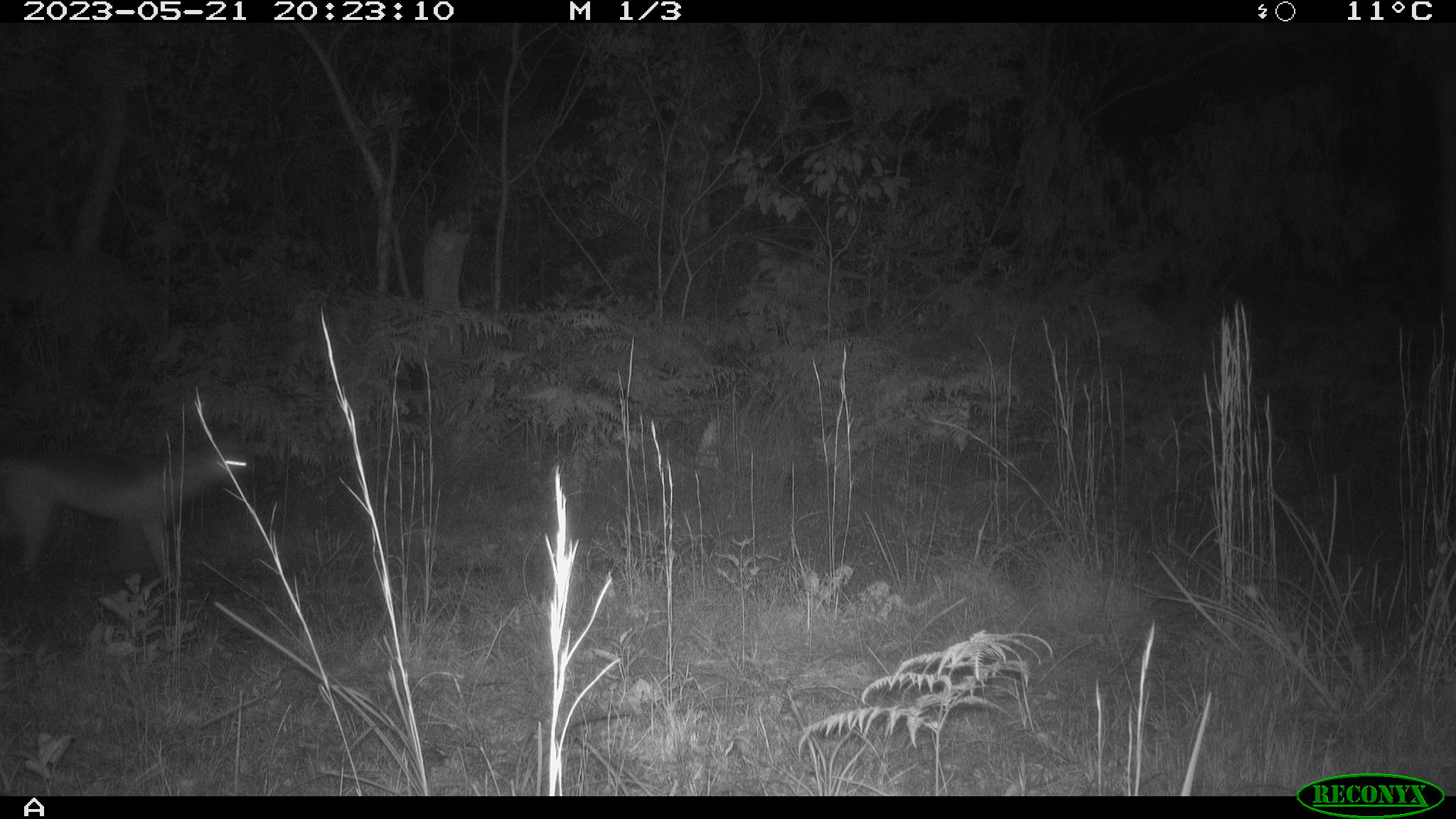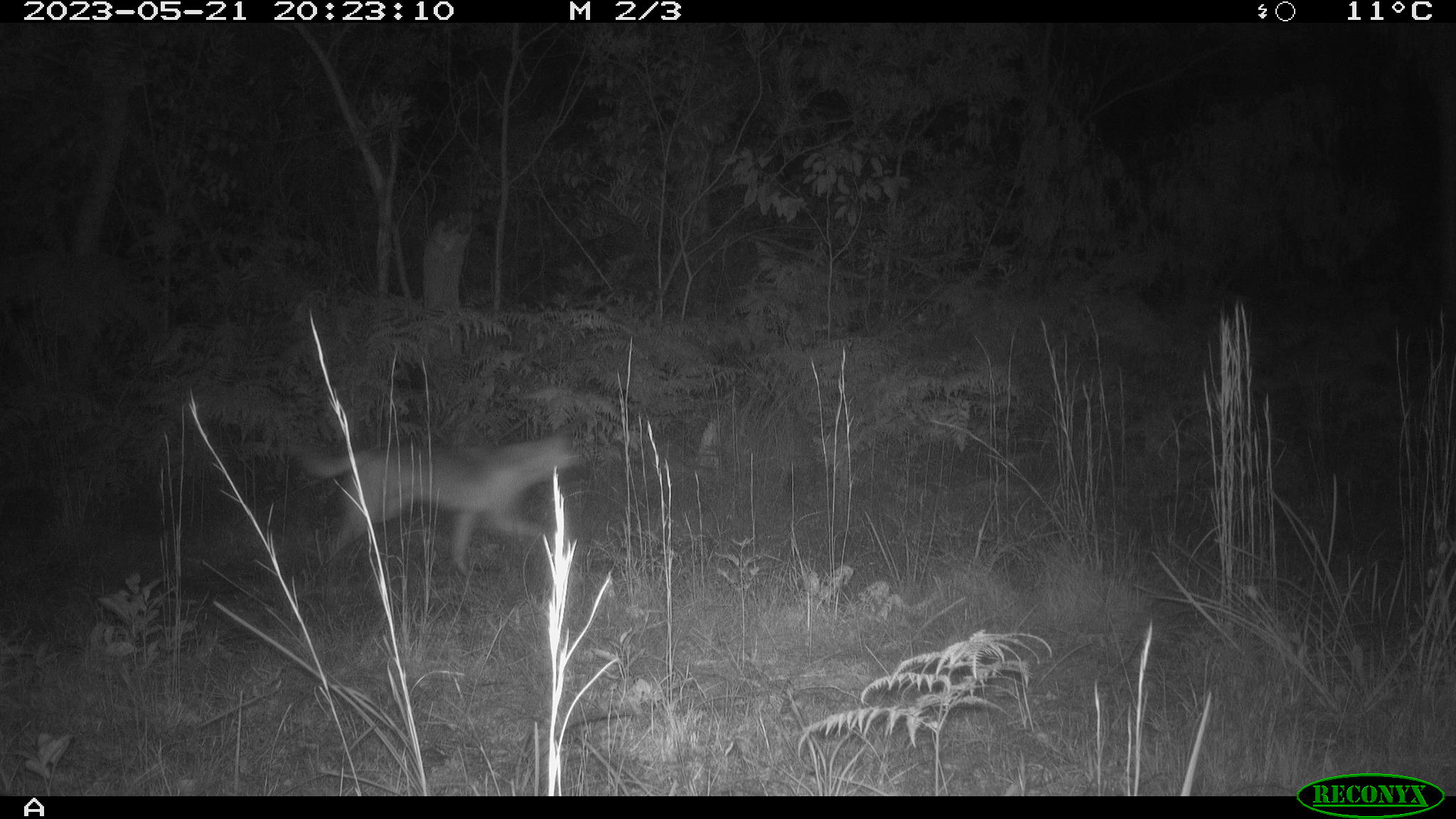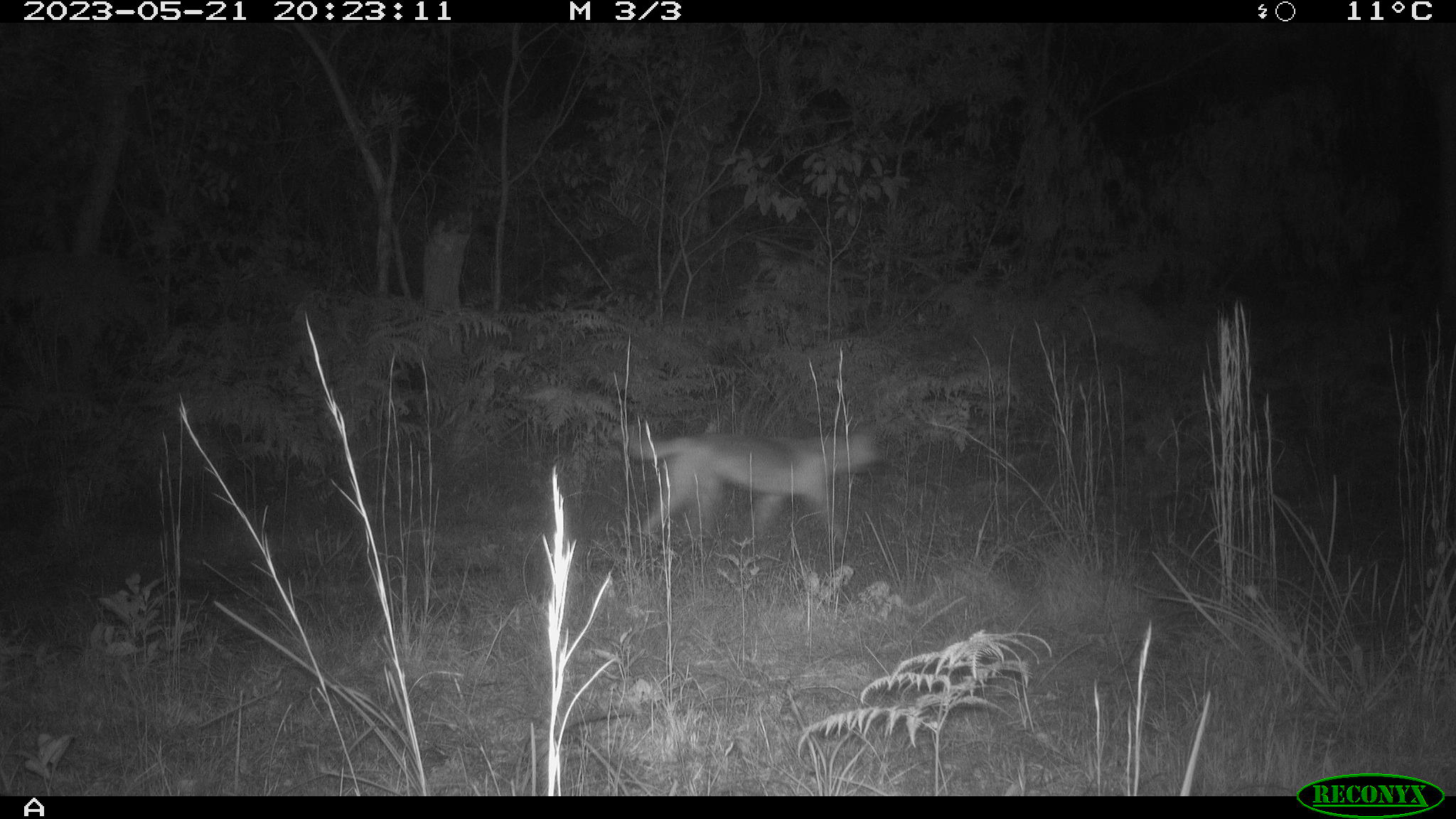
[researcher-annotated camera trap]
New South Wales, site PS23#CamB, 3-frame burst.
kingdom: Animalia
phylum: Chordata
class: Mammalia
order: Carnivora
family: Canidae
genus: Canis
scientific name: Canis familiaris dingo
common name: dingo